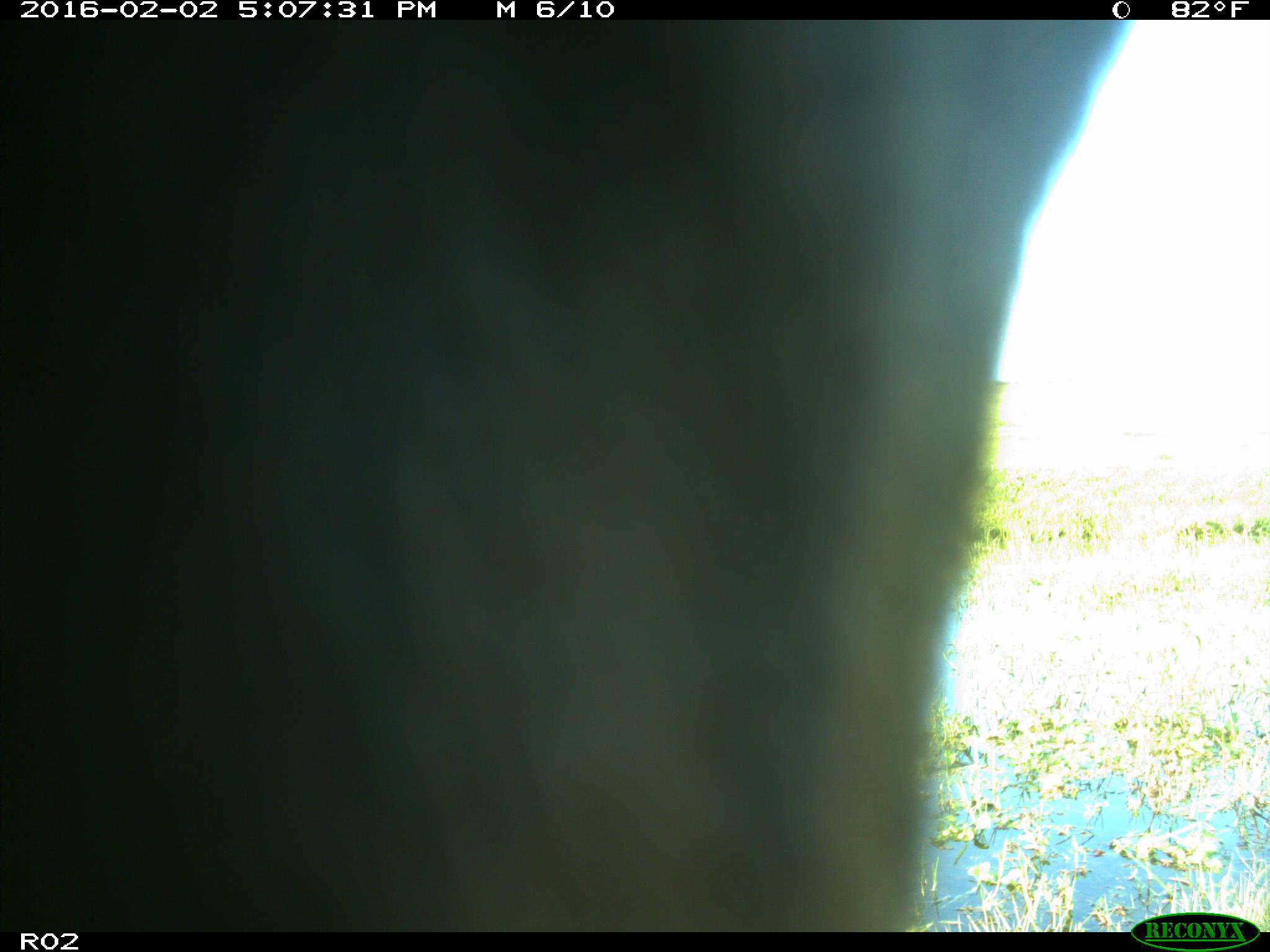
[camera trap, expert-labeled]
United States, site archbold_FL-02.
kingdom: Animalia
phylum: Chordata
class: Mammalia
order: Artiodactyla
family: Bovidae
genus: Bos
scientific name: Bos taurus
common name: domestic cow